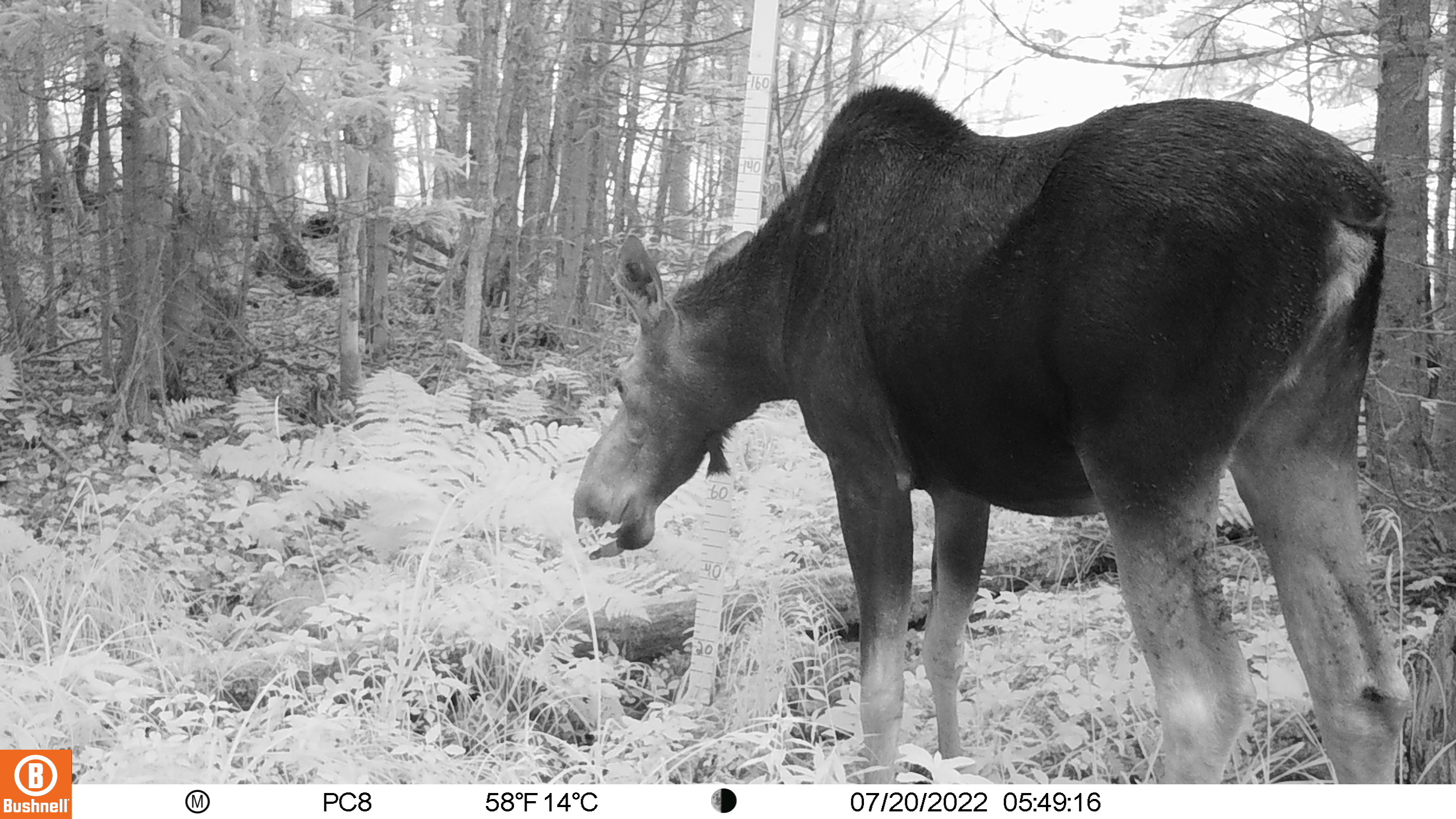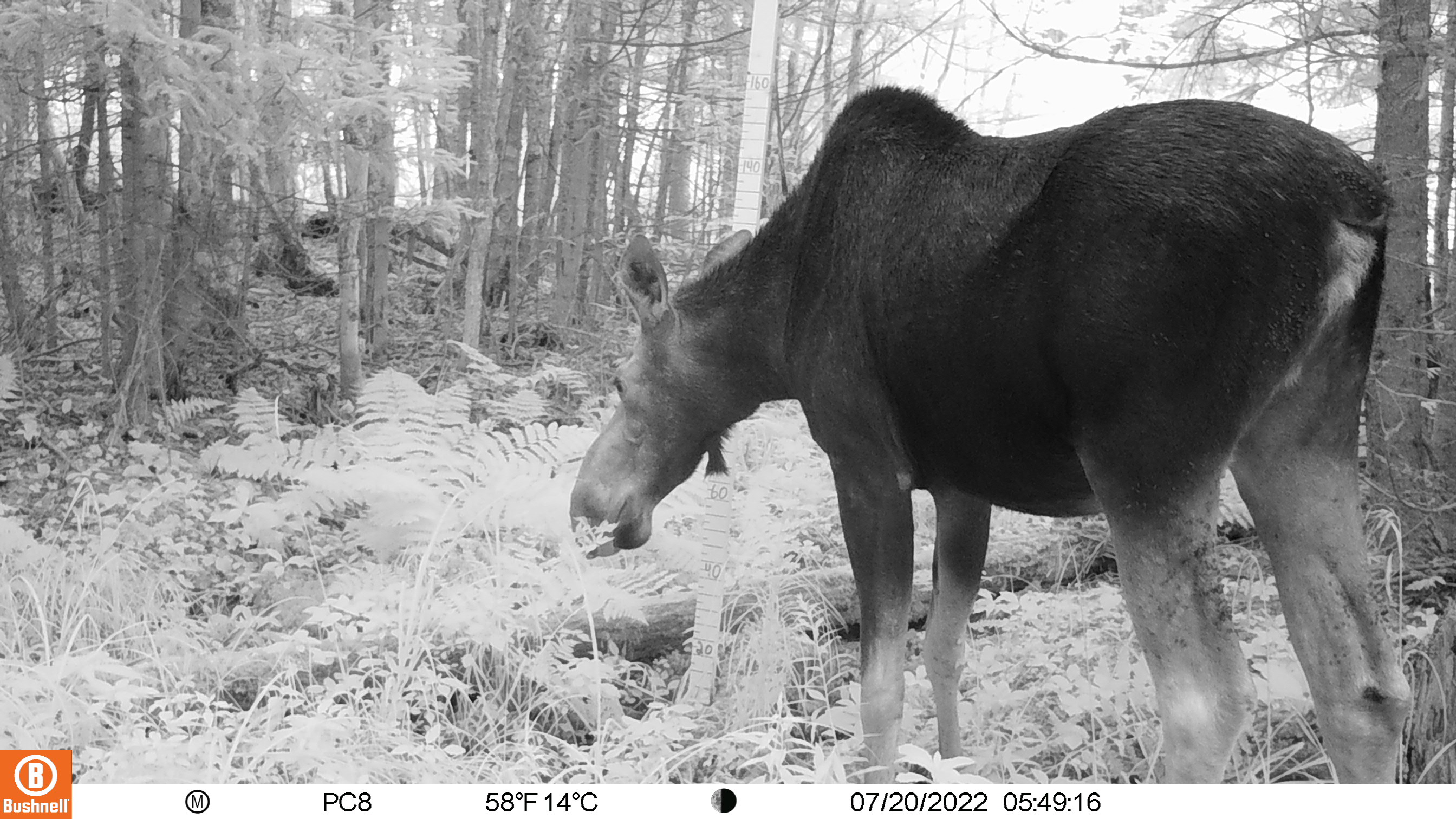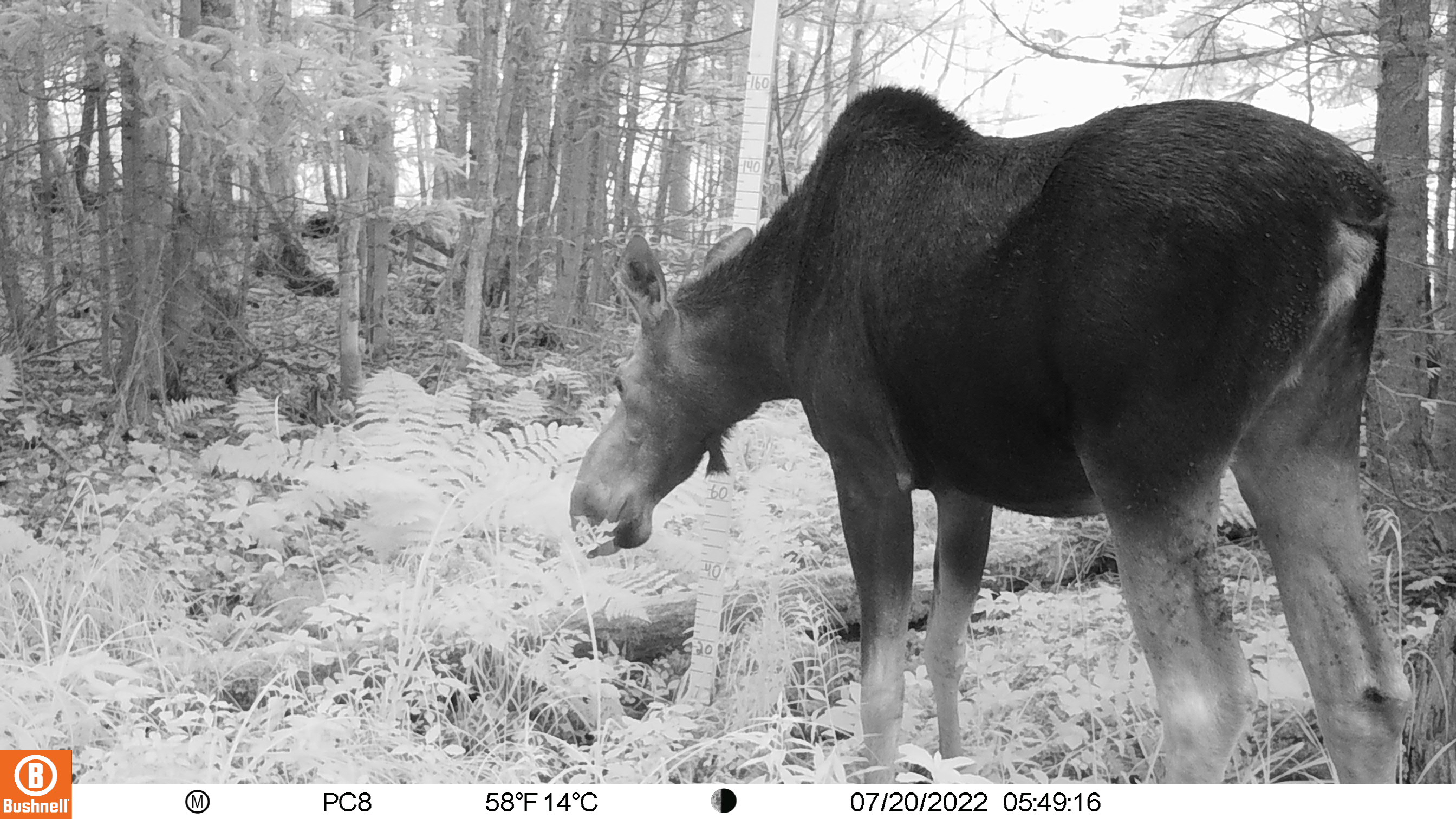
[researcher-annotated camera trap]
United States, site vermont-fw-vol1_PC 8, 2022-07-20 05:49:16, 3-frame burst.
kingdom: Animalia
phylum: Chordata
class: Mammalia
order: Artiodactyla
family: Cervidae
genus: Alces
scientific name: Alces alces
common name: moose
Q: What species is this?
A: Moose (Alces alces).